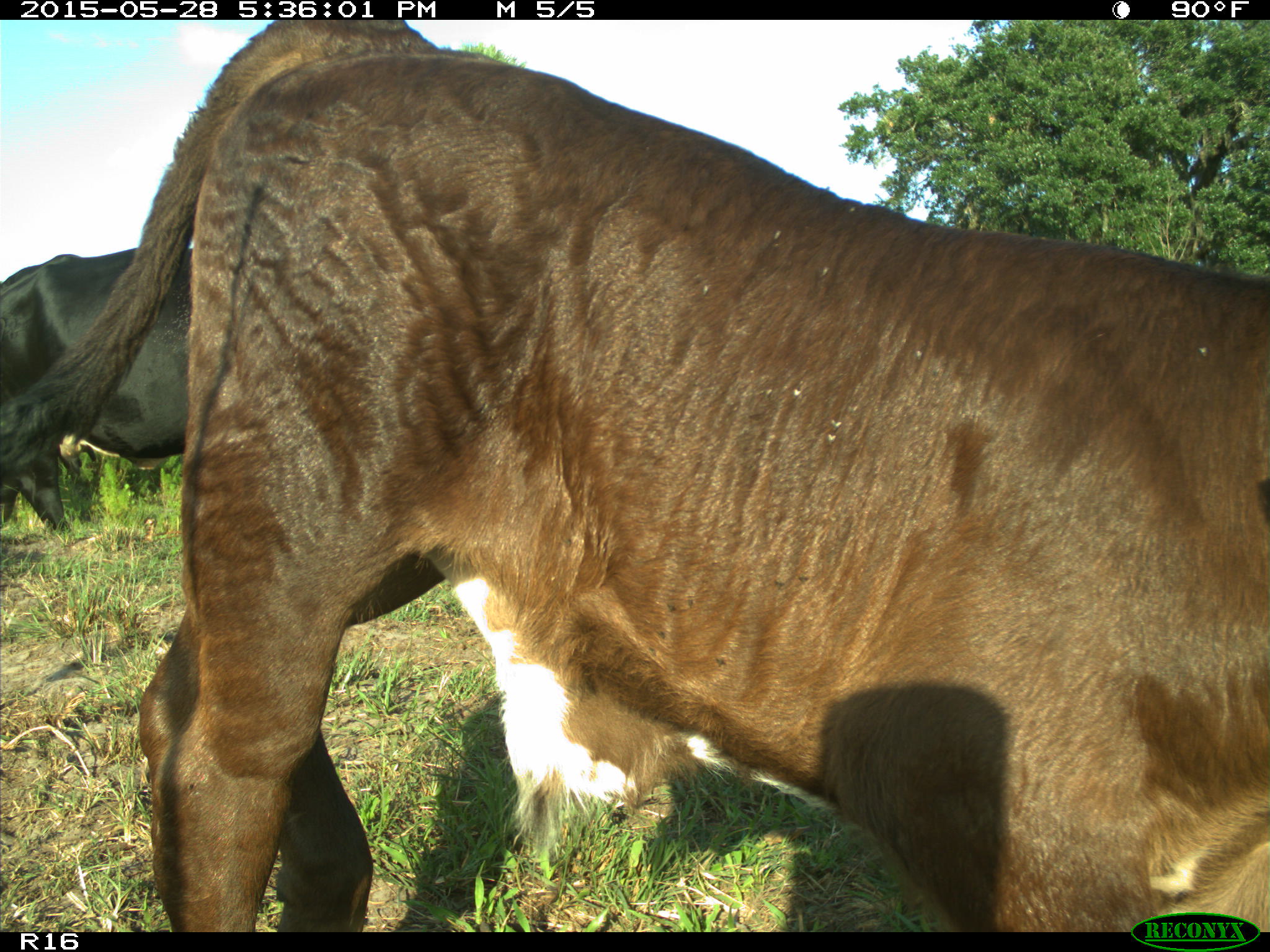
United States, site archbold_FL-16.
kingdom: Animalia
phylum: Chordata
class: Mammalia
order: Artiodactyla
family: Bovidae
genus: Bos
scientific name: Bos taurus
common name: domestic cow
Bos taurus (domestic cow).